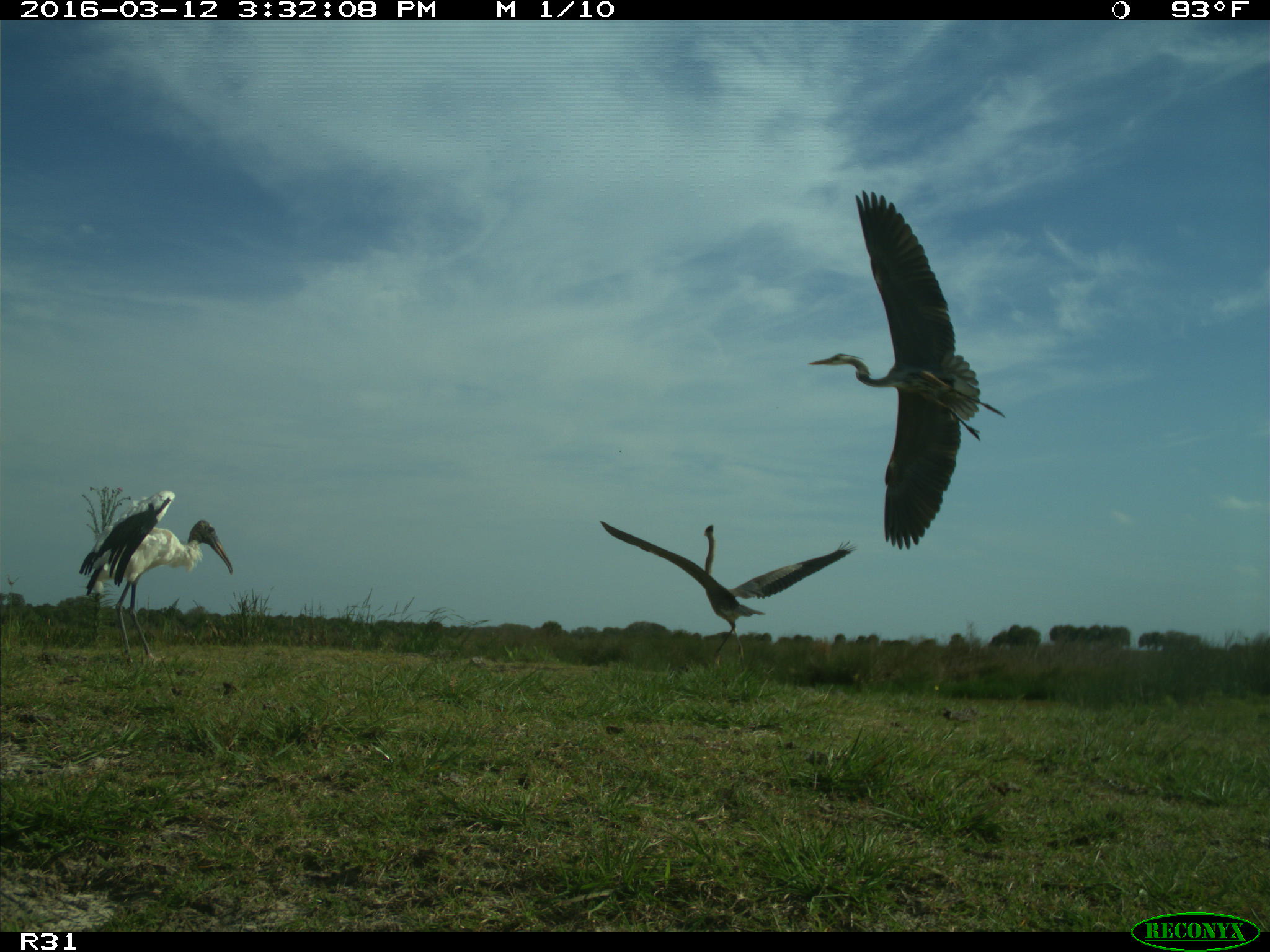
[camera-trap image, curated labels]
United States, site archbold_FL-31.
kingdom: Animalia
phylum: Chordata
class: Aves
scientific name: Aves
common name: birds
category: unidentified bird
Unidentified bird (birds) (Aves).